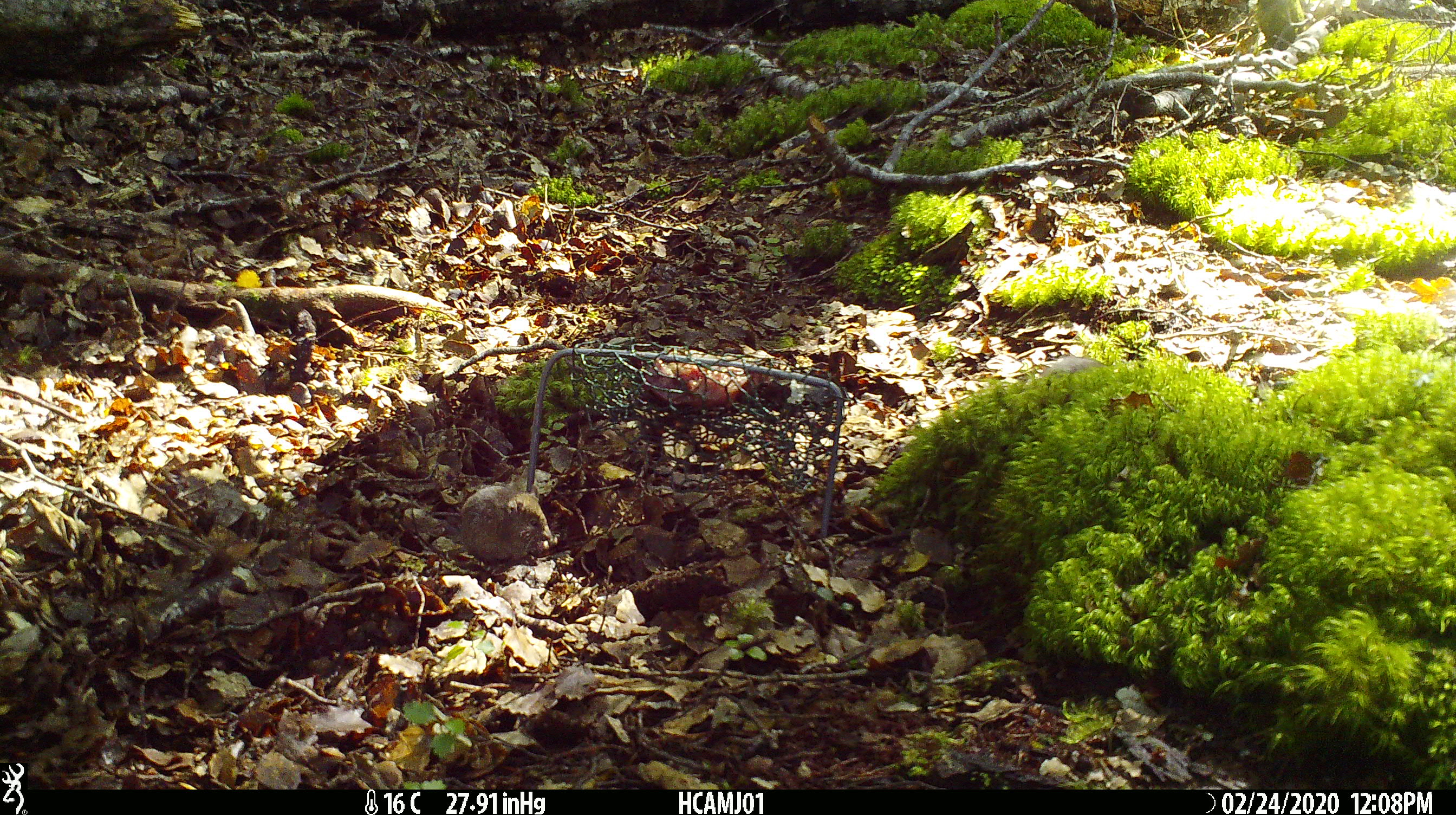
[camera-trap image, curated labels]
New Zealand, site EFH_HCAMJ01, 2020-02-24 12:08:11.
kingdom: Animalia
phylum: Chordata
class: Mammalia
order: Rodentia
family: Muridae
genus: Mus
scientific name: Mus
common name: mouse